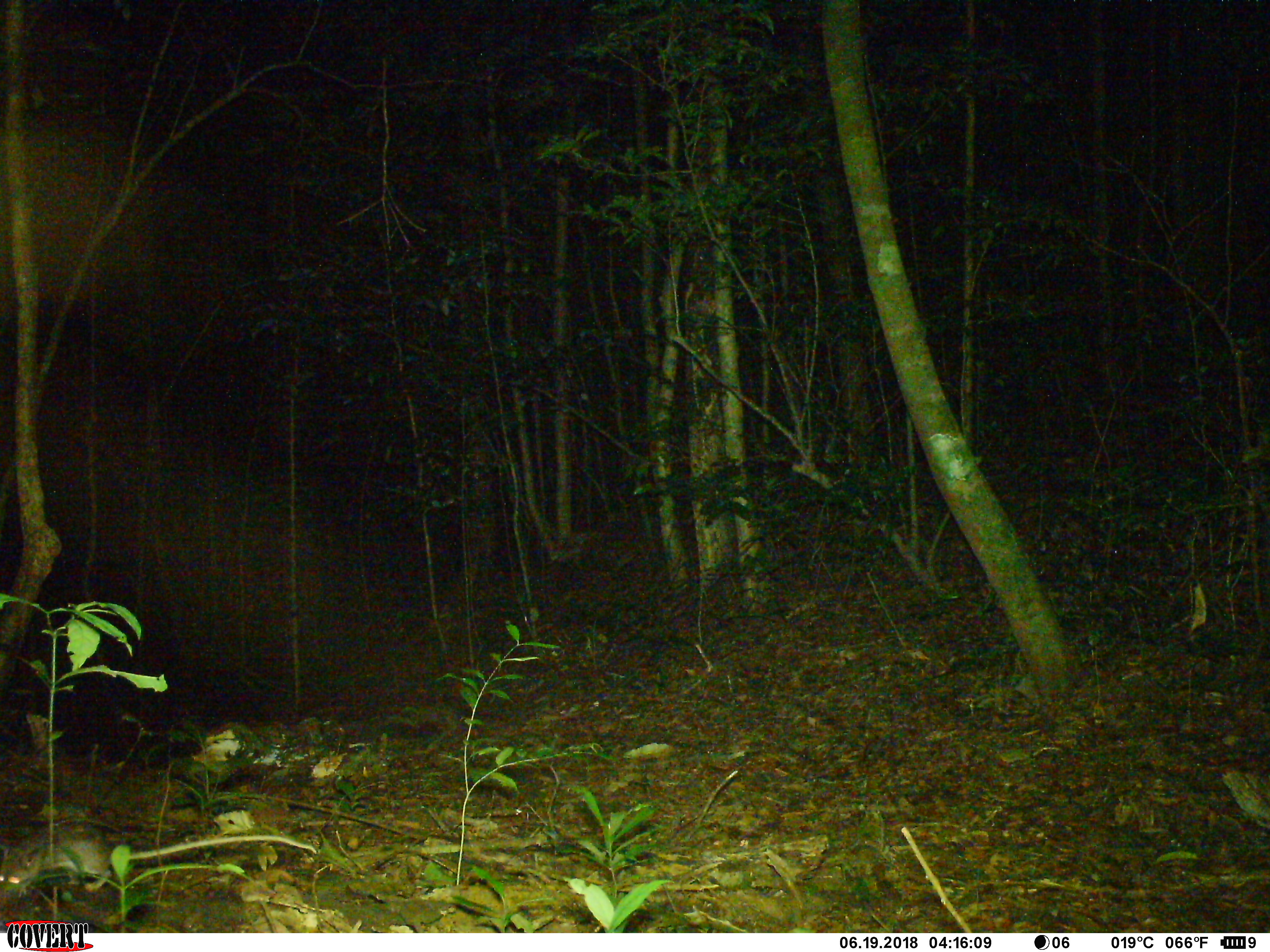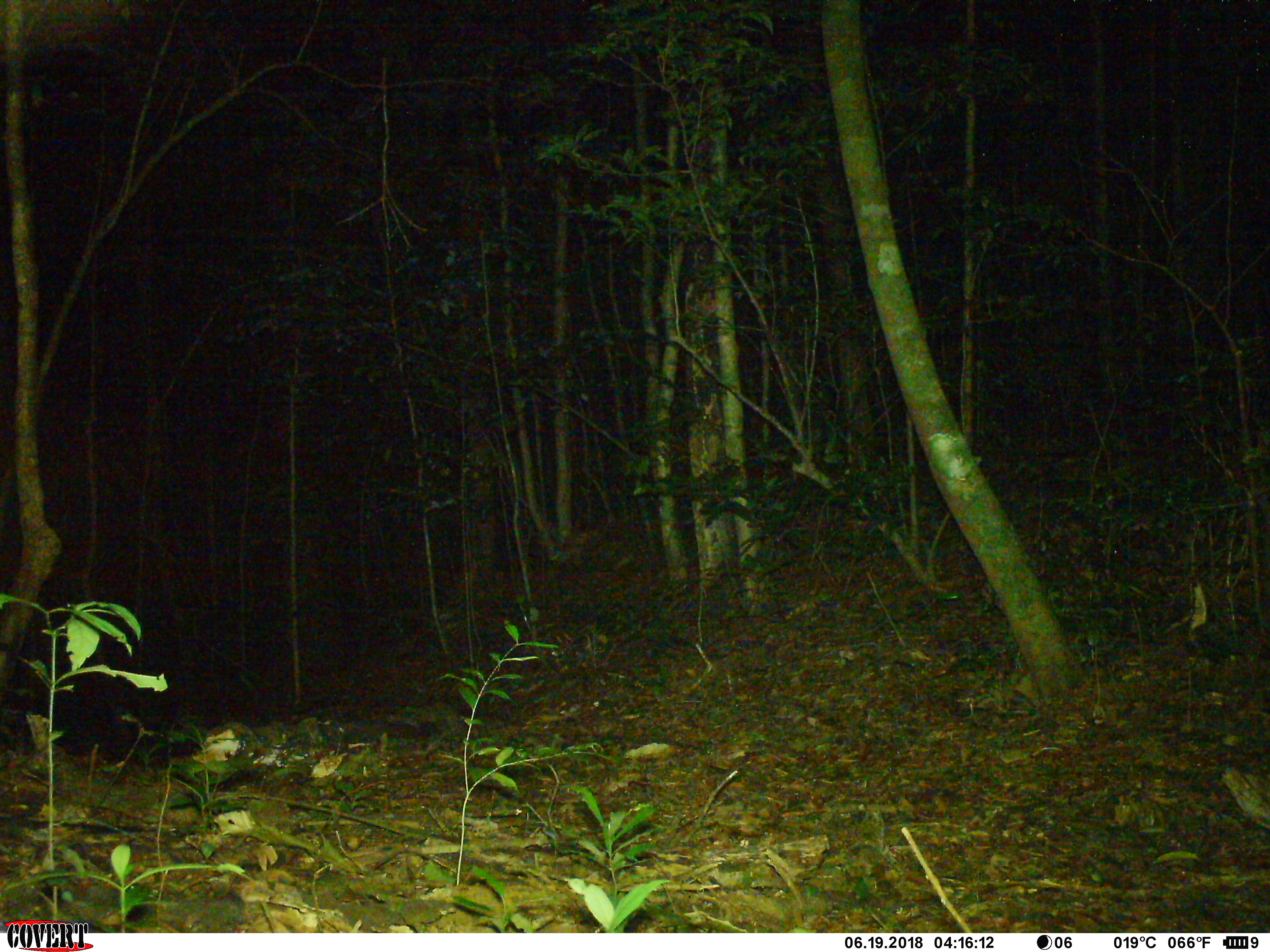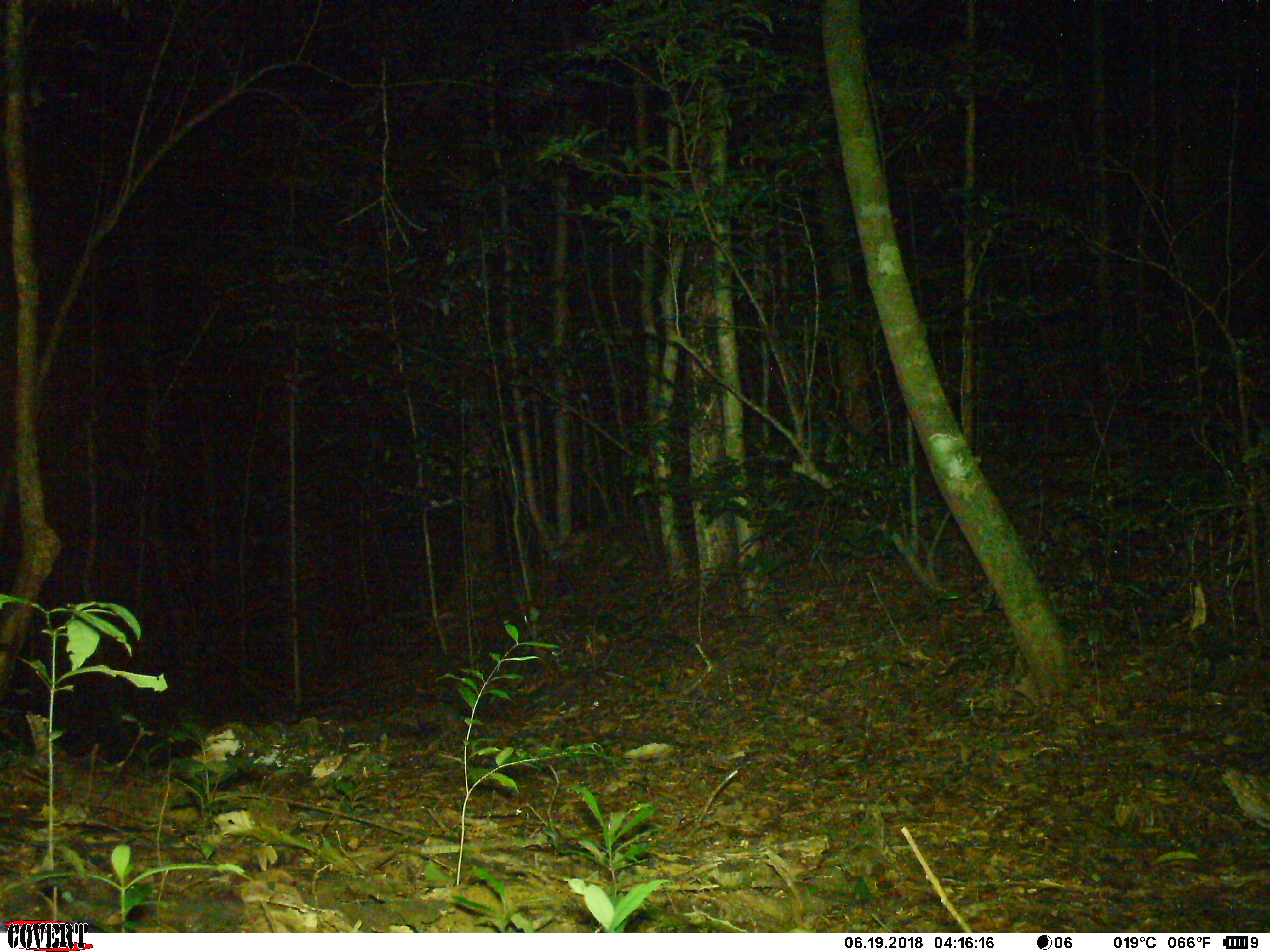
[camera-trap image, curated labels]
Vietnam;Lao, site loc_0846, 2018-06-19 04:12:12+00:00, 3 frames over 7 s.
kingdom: Animalia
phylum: Chordata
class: Mammalia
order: Rodentia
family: Muridae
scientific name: Muridae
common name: old-world mice and rats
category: unidentified murid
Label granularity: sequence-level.